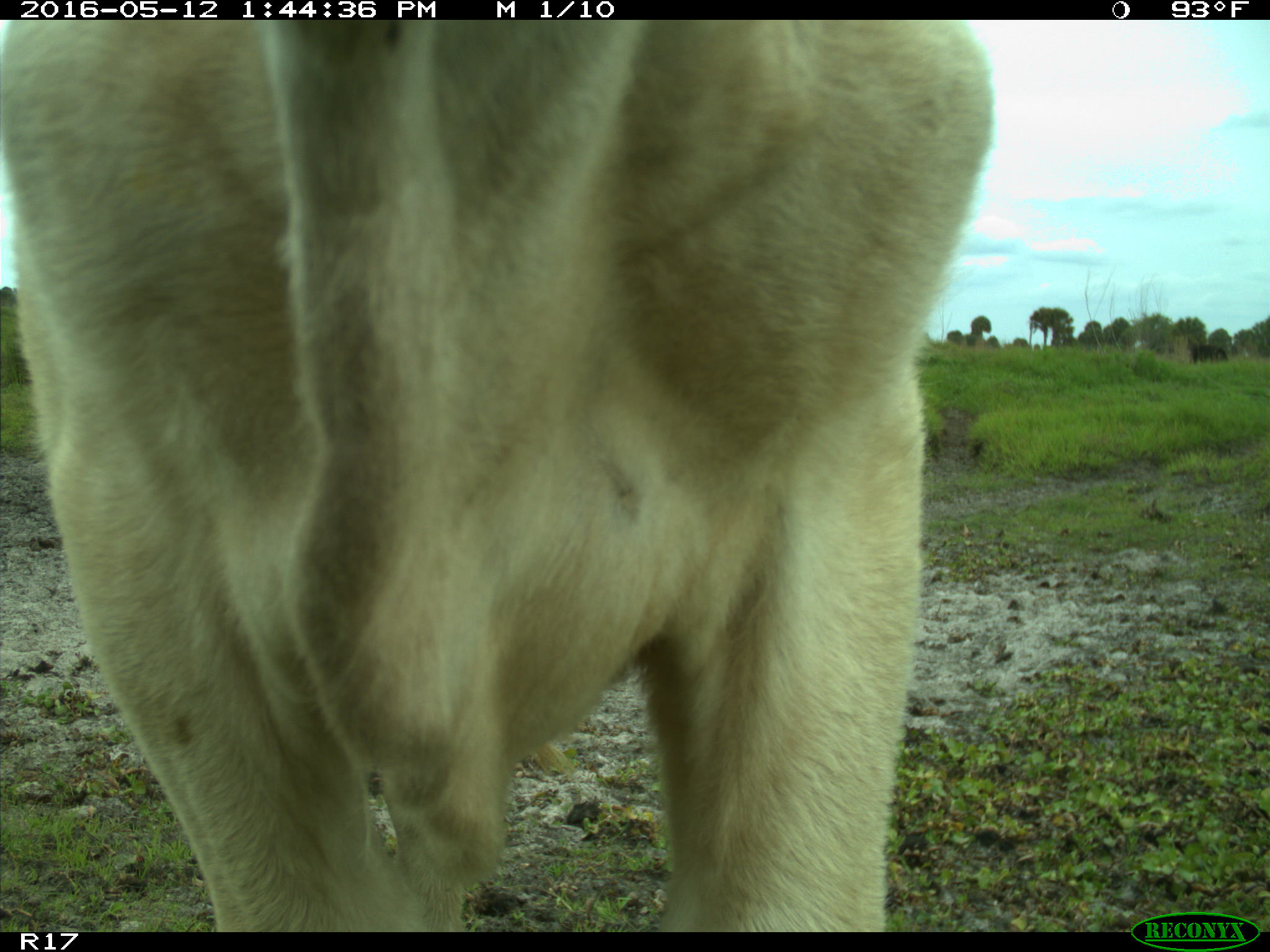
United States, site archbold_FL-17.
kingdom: Animalia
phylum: Chordata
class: Mammalia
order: Artiodactyla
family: Bovidae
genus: Bos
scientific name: Bos taurus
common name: domestic cow